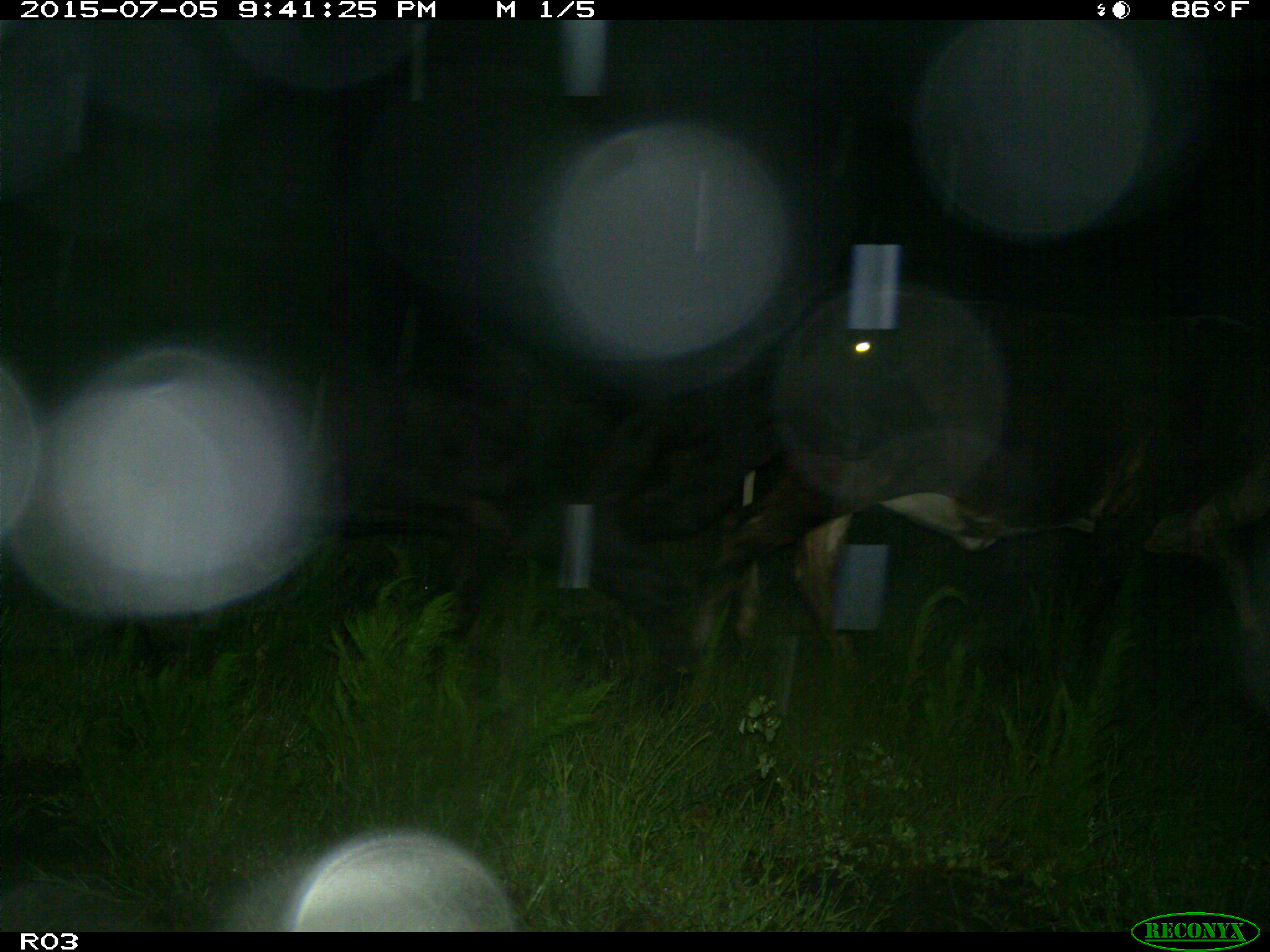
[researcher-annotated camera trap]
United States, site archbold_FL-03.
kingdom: Animalia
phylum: Chordata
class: Mammalia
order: Artiodactyla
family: Bovidae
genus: Bos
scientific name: Bos taurus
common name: domestic cow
Bos taurus (domestic cow).